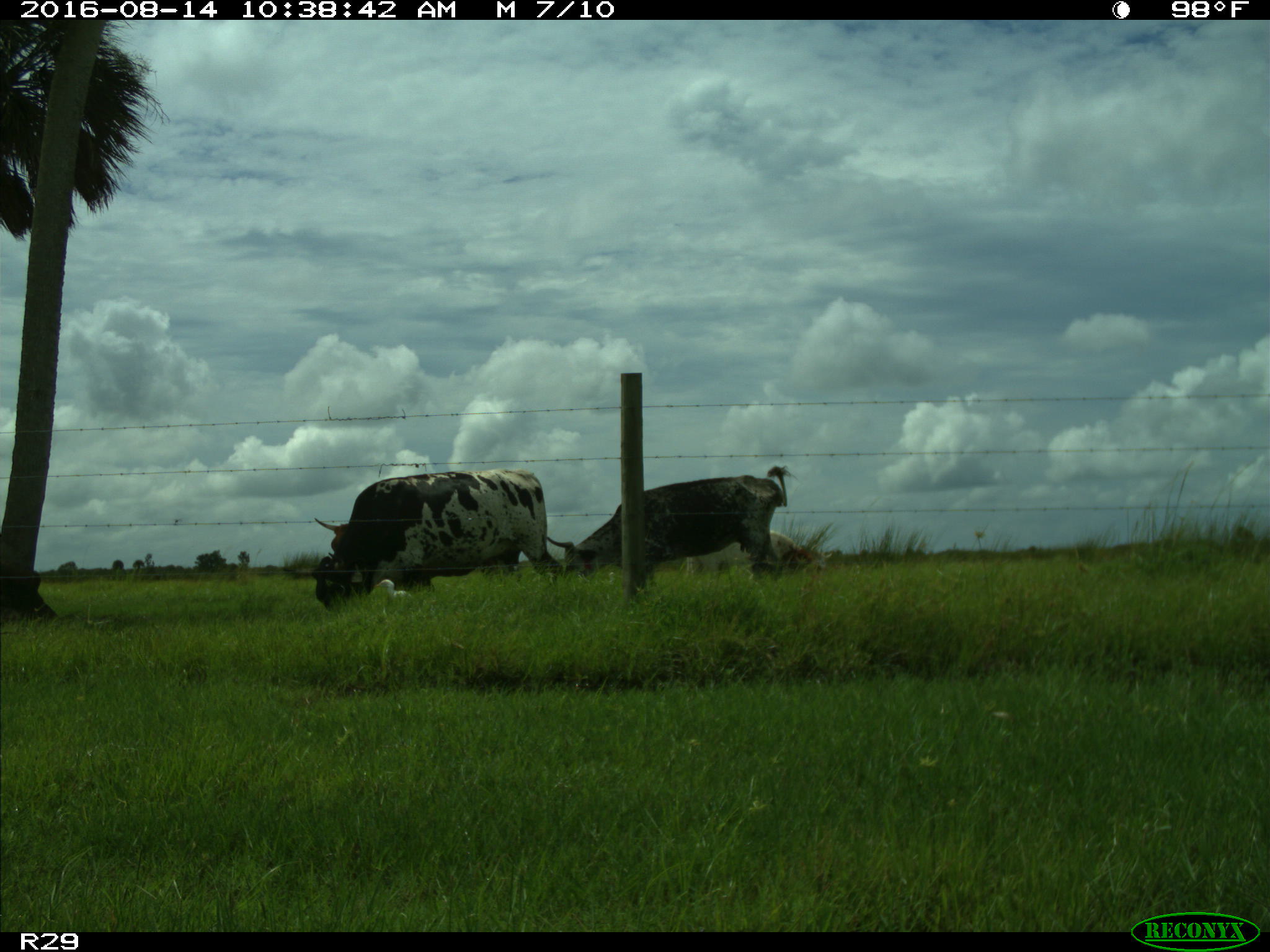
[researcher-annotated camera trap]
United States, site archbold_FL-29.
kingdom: Animalia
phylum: Chordata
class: Mammalia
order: Artiodactyla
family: Bovidae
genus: Bos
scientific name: Bos taurus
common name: domestic cow